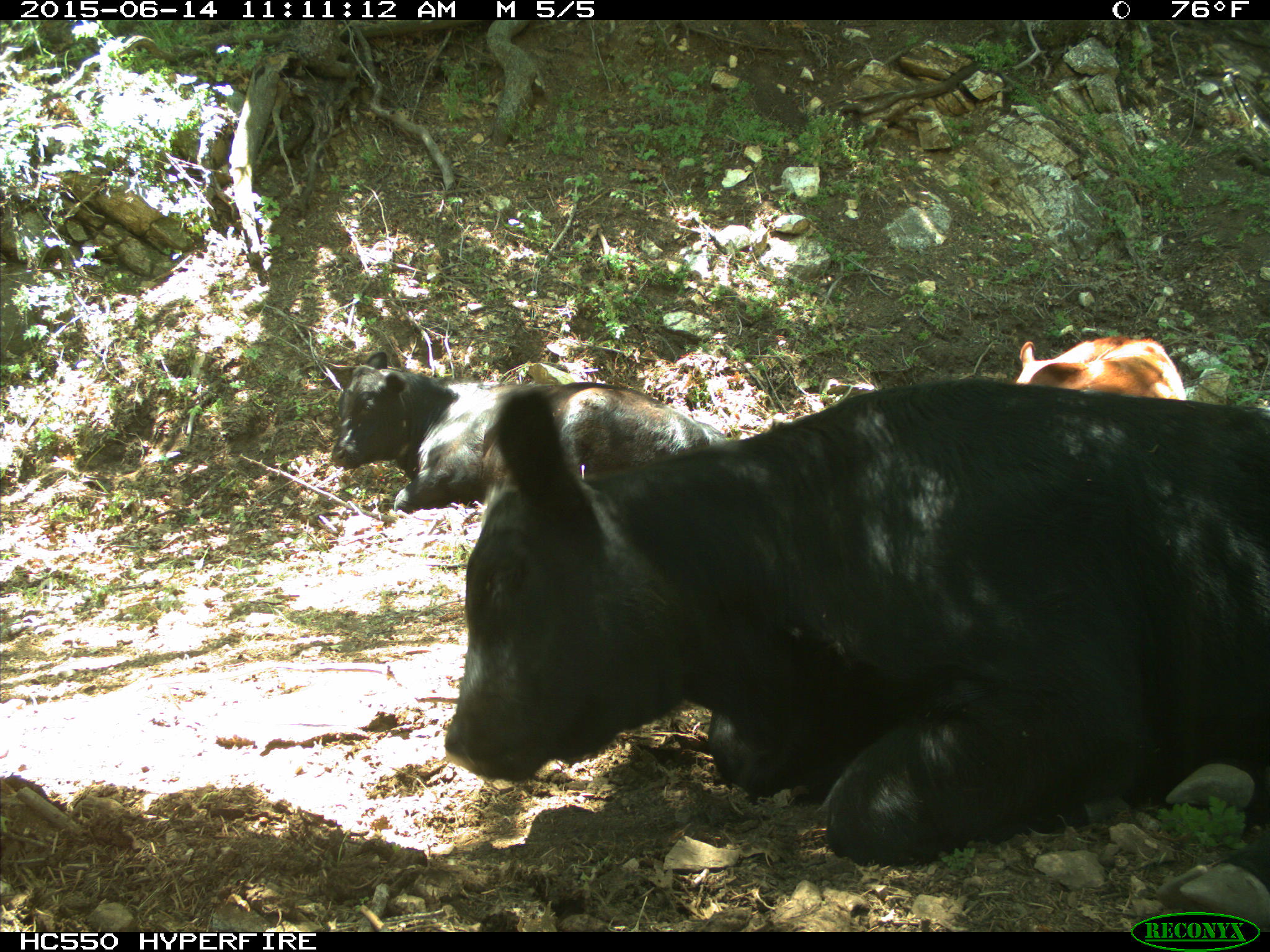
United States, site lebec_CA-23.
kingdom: Animalia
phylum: Chordata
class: Mammalia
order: Artiodactyla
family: Bovidae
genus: Bos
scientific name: Bos taurus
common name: domestic cow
Bos taurus (domestic cow).